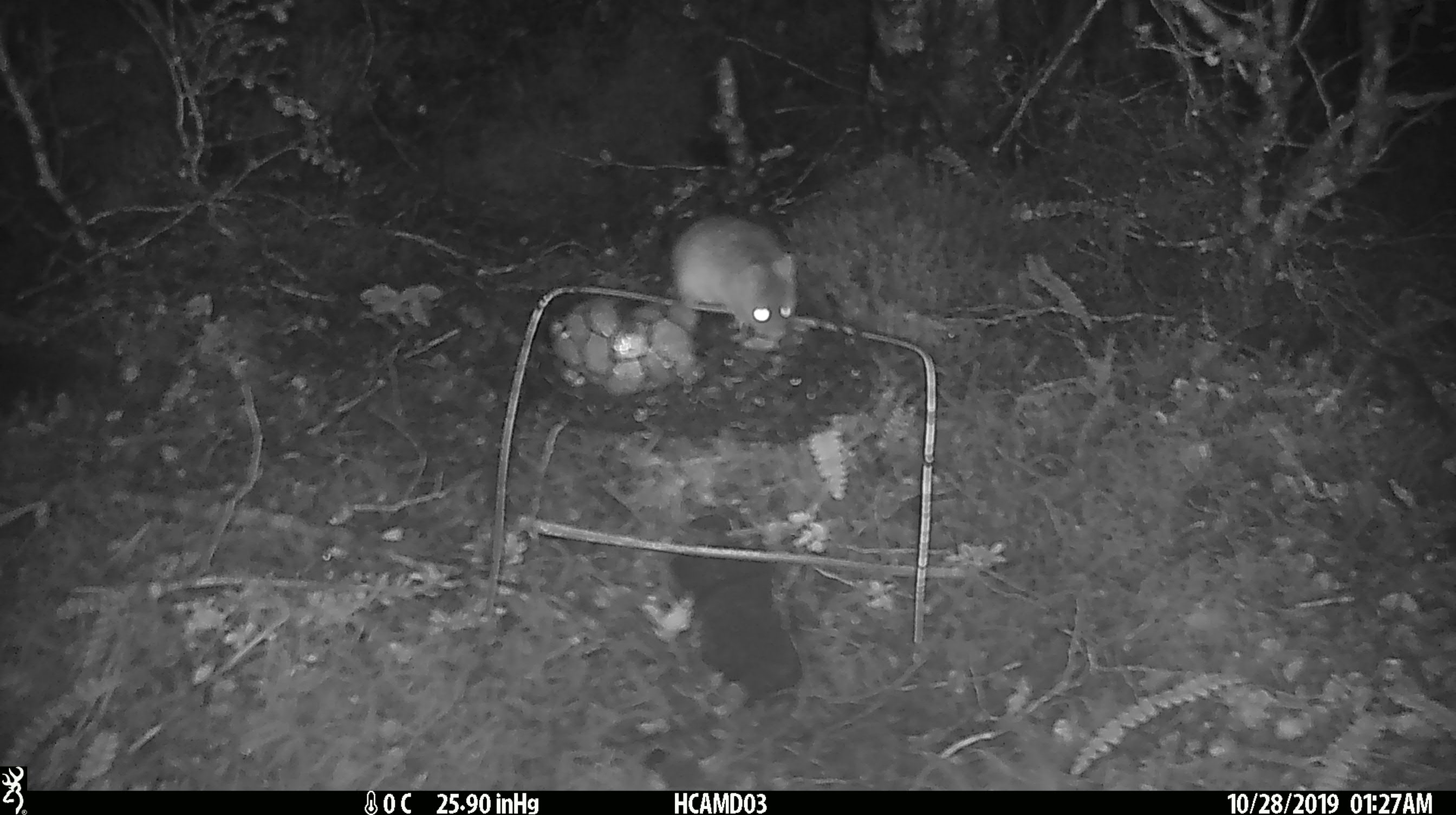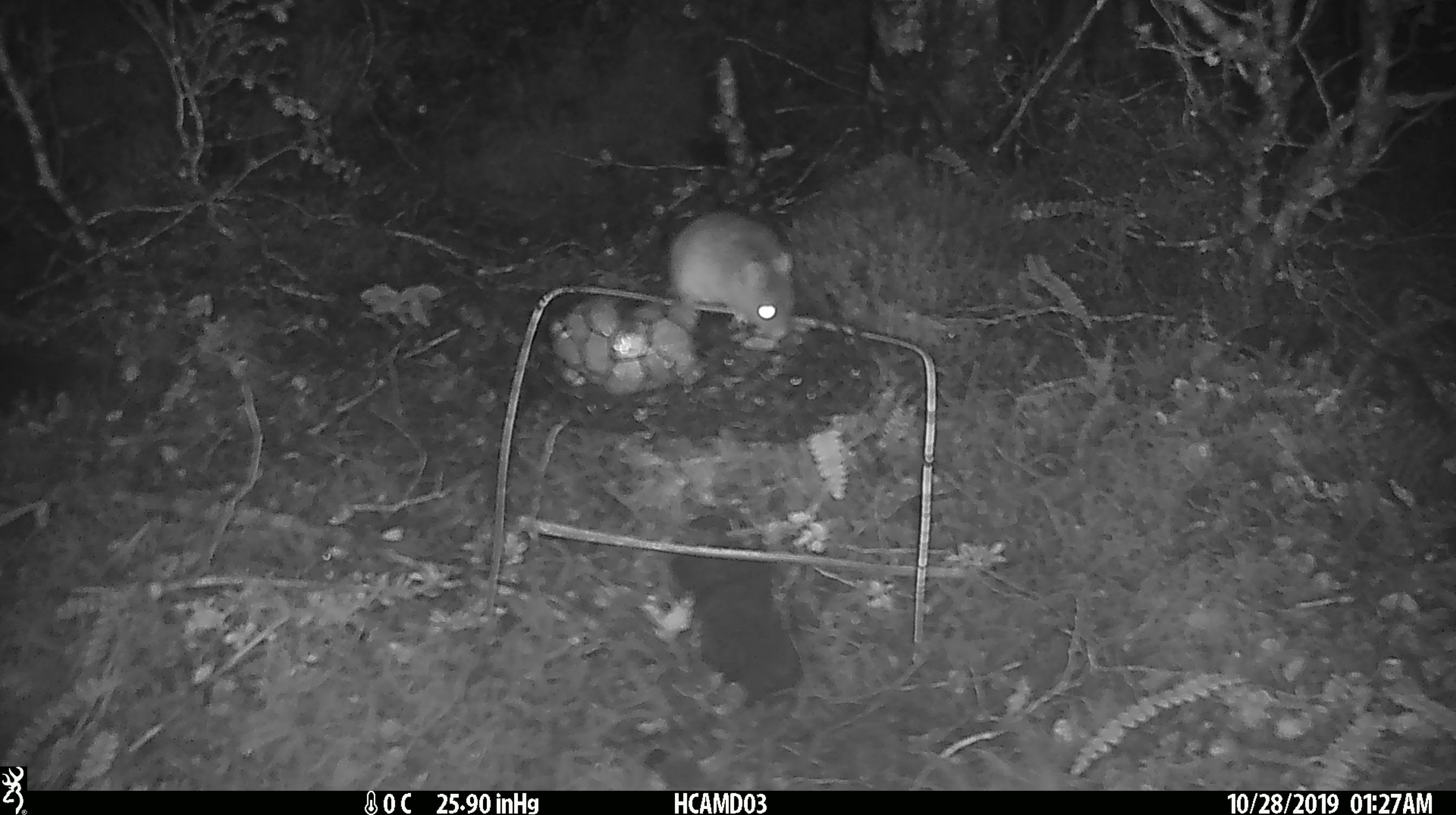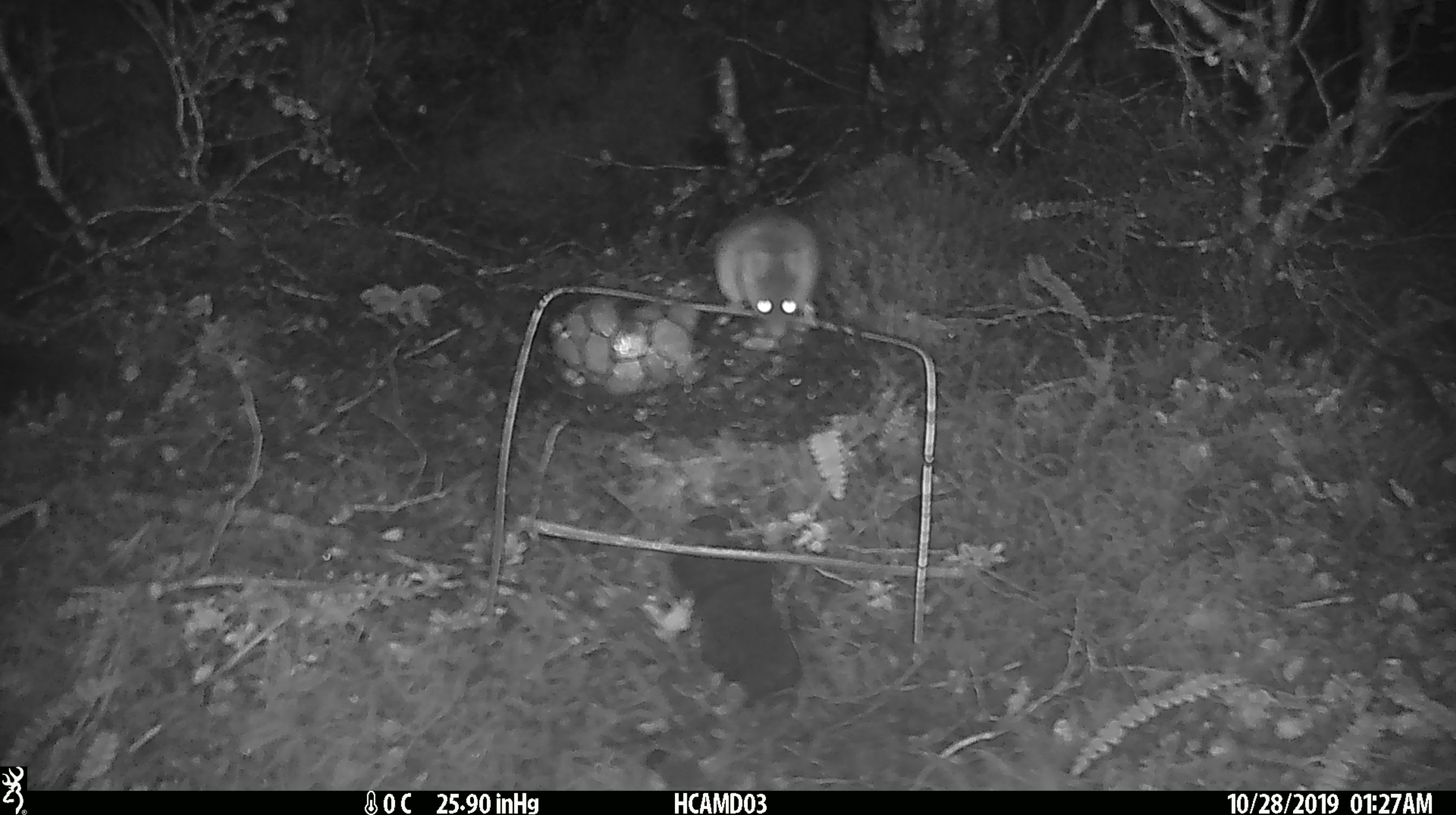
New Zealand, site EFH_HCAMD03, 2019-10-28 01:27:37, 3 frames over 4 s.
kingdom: Animalia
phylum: Chordata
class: Mammalia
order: Rodentia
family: Muridae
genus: Mus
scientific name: Mus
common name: mouse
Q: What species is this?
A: Mouse (Mus).